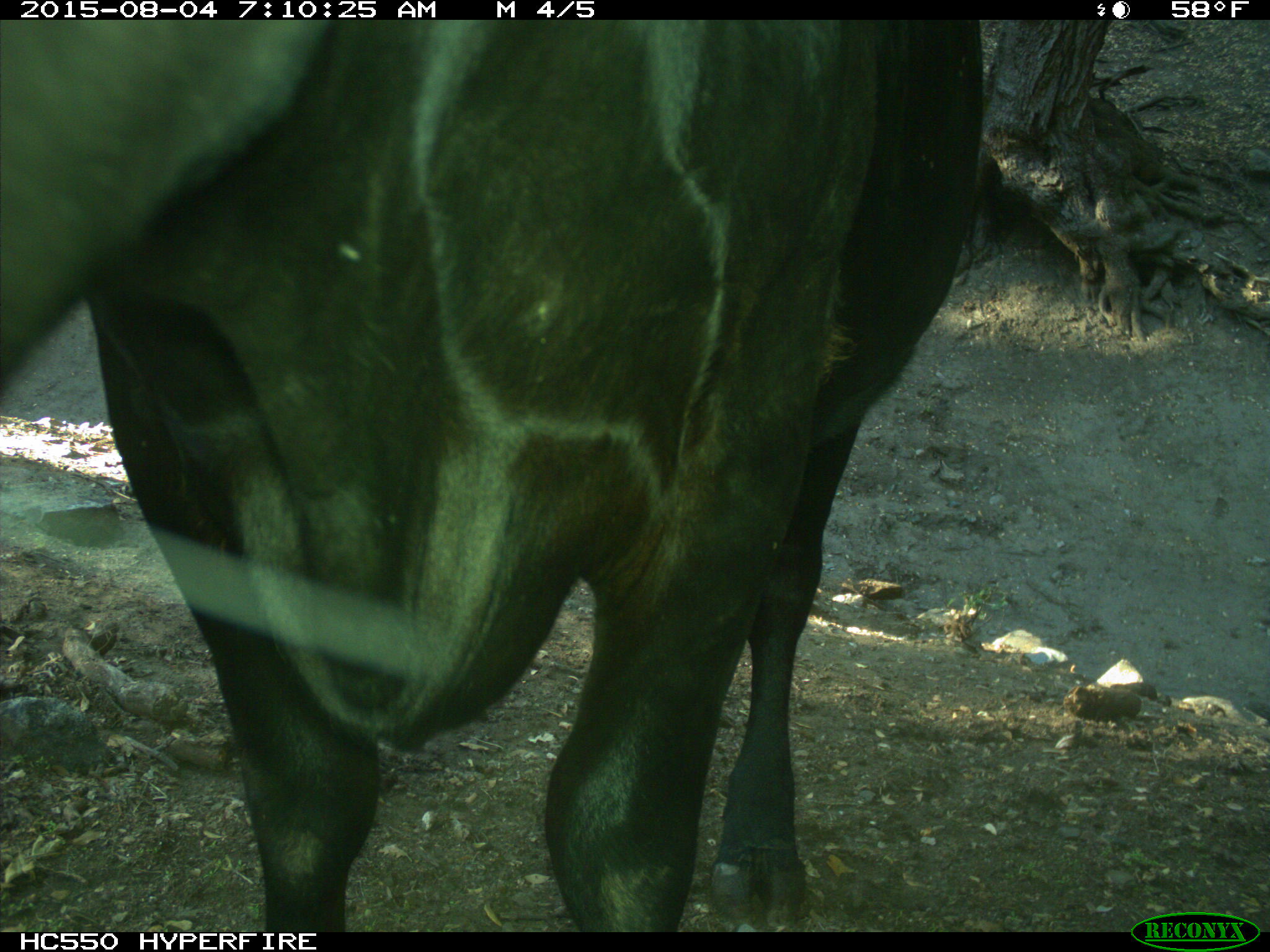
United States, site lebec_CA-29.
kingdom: Animalia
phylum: Chordata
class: Mammalia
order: Artiodactyla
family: Bovidae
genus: Bos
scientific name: Bos taurus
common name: domestic cow